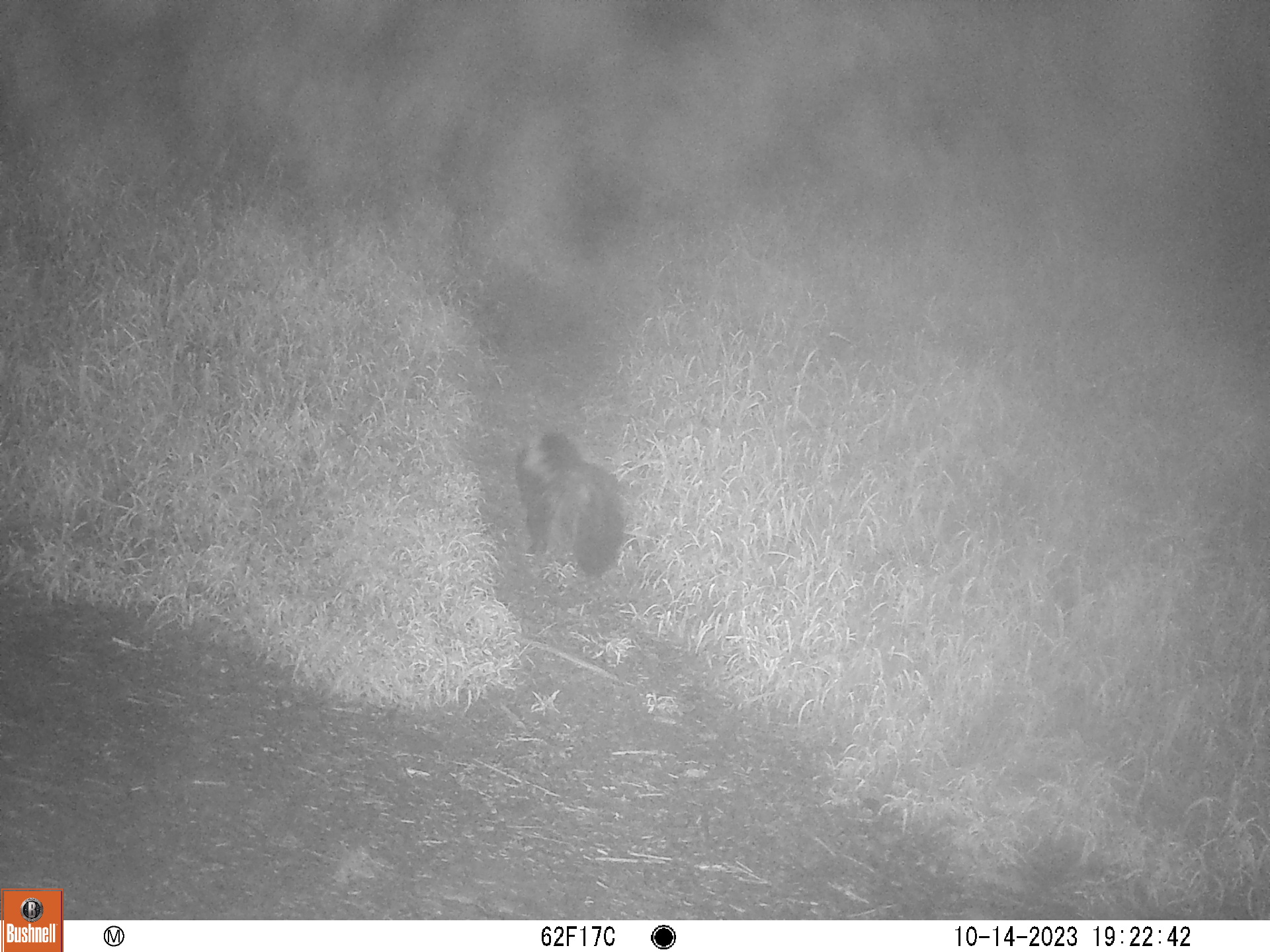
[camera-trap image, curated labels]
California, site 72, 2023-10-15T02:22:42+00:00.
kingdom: Animalia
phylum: Chordata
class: Mammalia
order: Carnivora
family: Mephitidae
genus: Mephitis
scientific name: Mephitis mephitis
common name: striped skunk